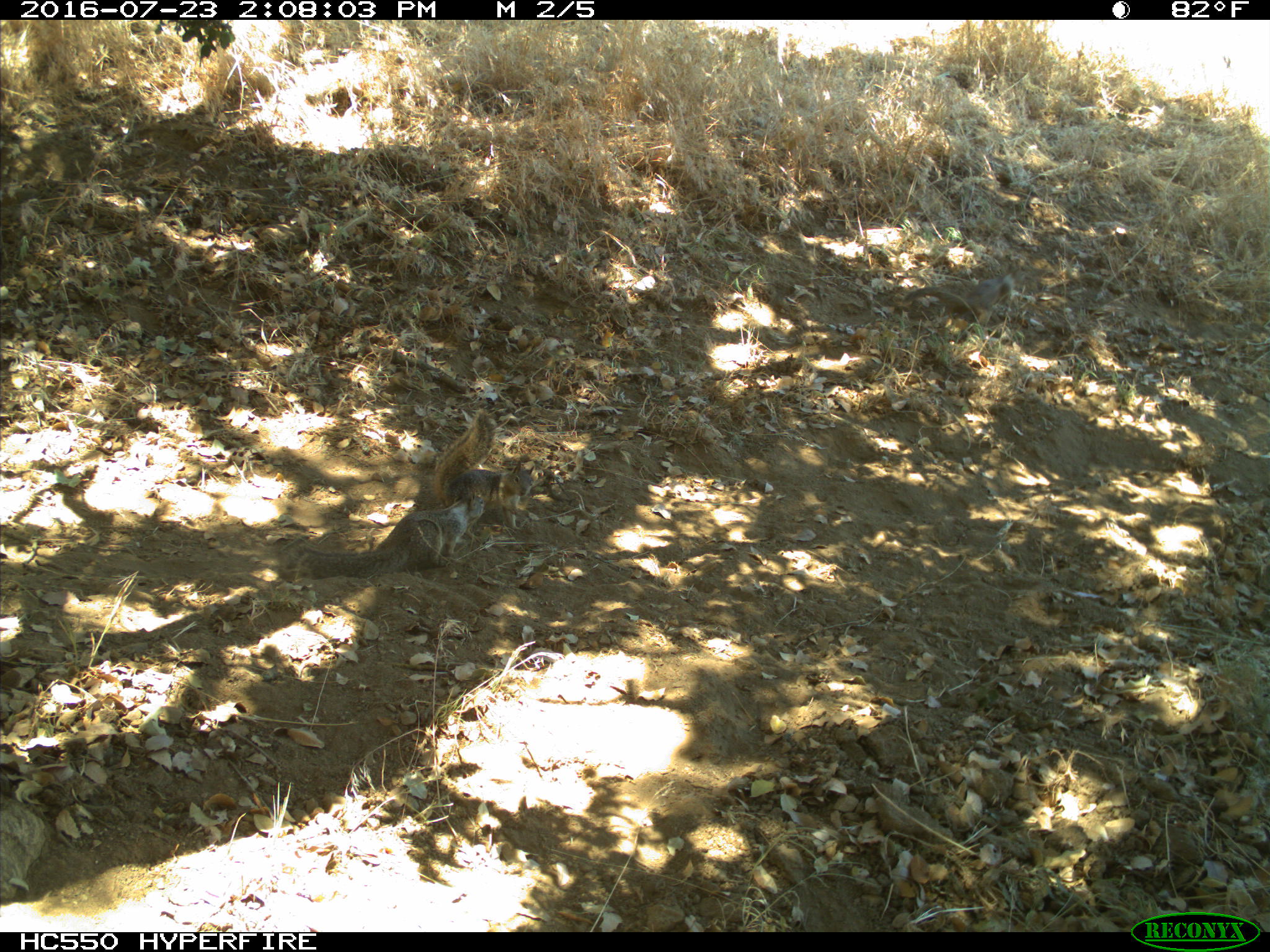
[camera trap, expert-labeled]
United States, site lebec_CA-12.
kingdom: Animalia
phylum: Chordata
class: Mammalia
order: Rodentia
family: Sciuridae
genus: Otospermophilus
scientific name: Otospermophilus beecheyi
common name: california ground squirrel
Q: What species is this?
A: Otospermophilus beecheyi (california ground squirrel).